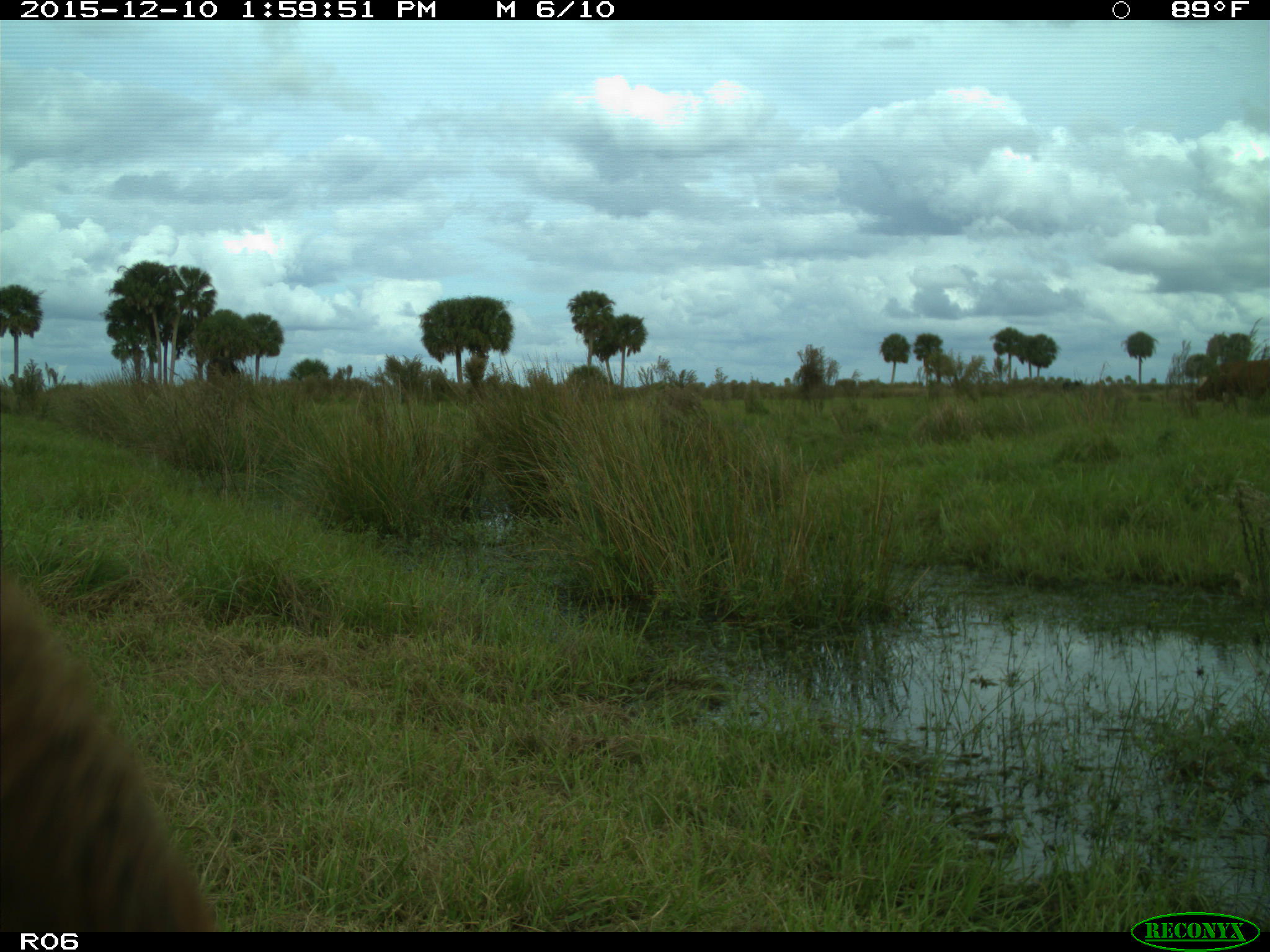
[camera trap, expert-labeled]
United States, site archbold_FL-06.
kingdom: Animalia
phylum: Chordata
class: Mammalia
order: Artiodactyla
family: Bovidae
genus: Bos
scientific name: Bos taurus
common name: domestic cow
Bos taurus (domestic cow).